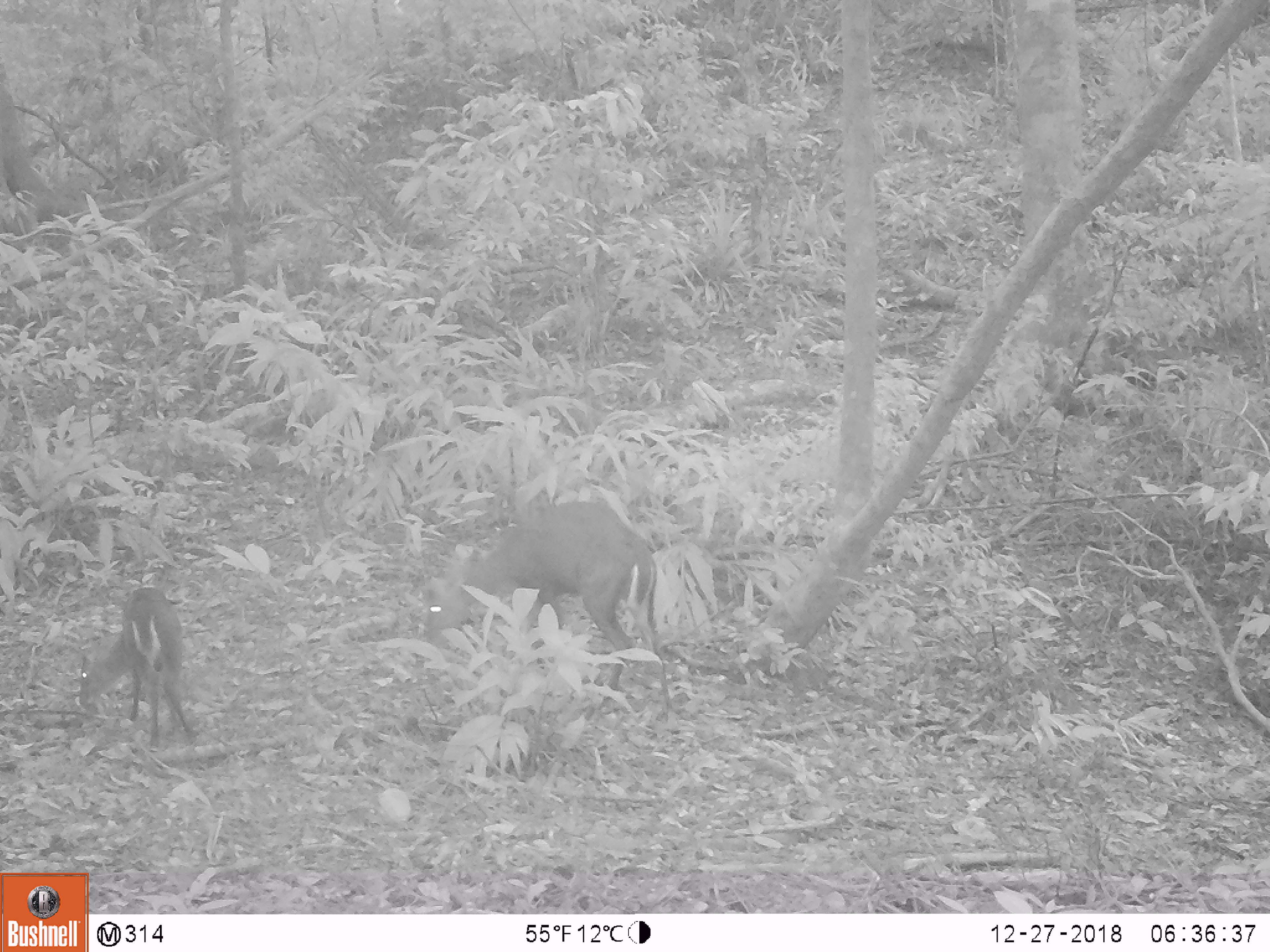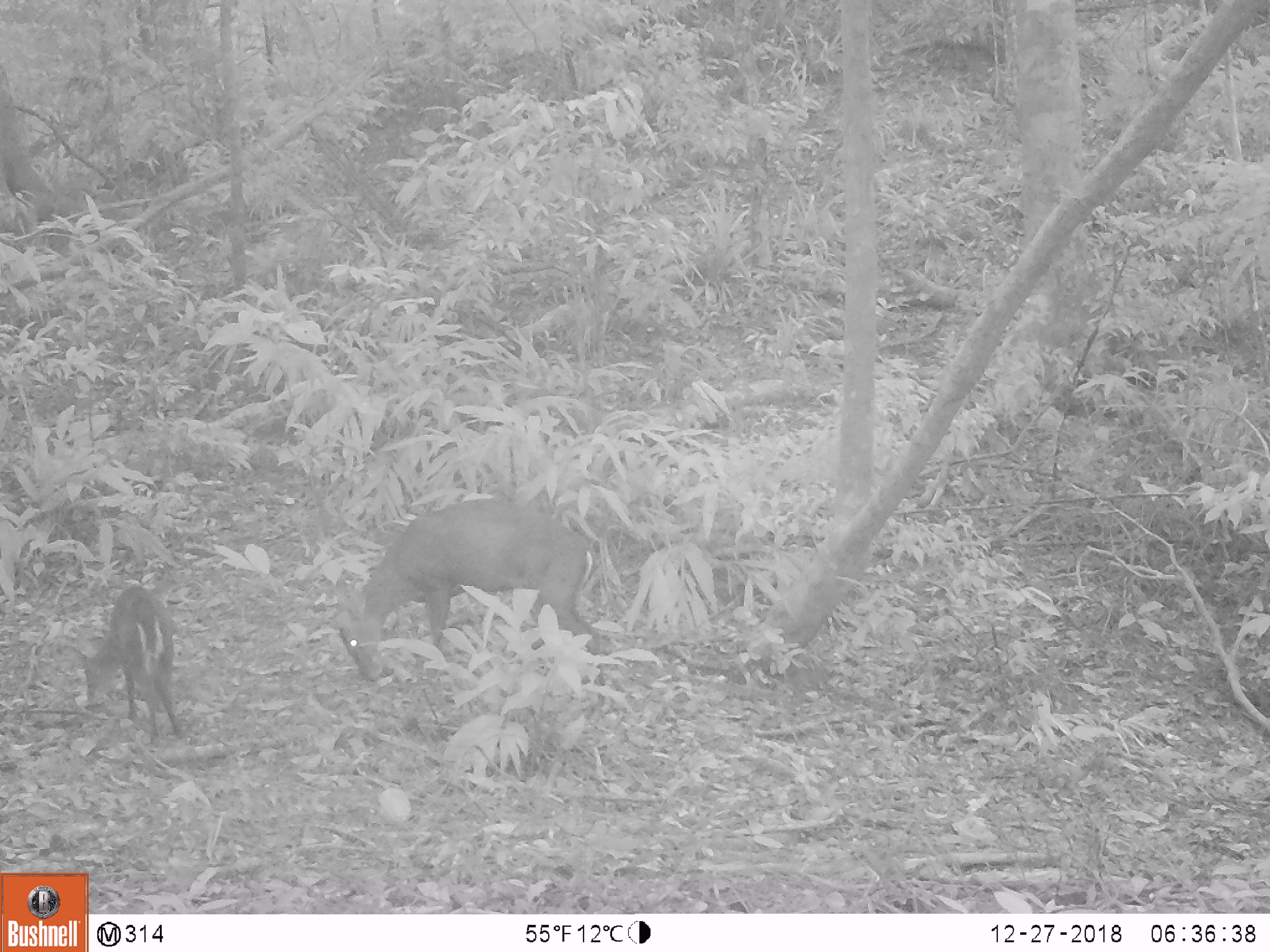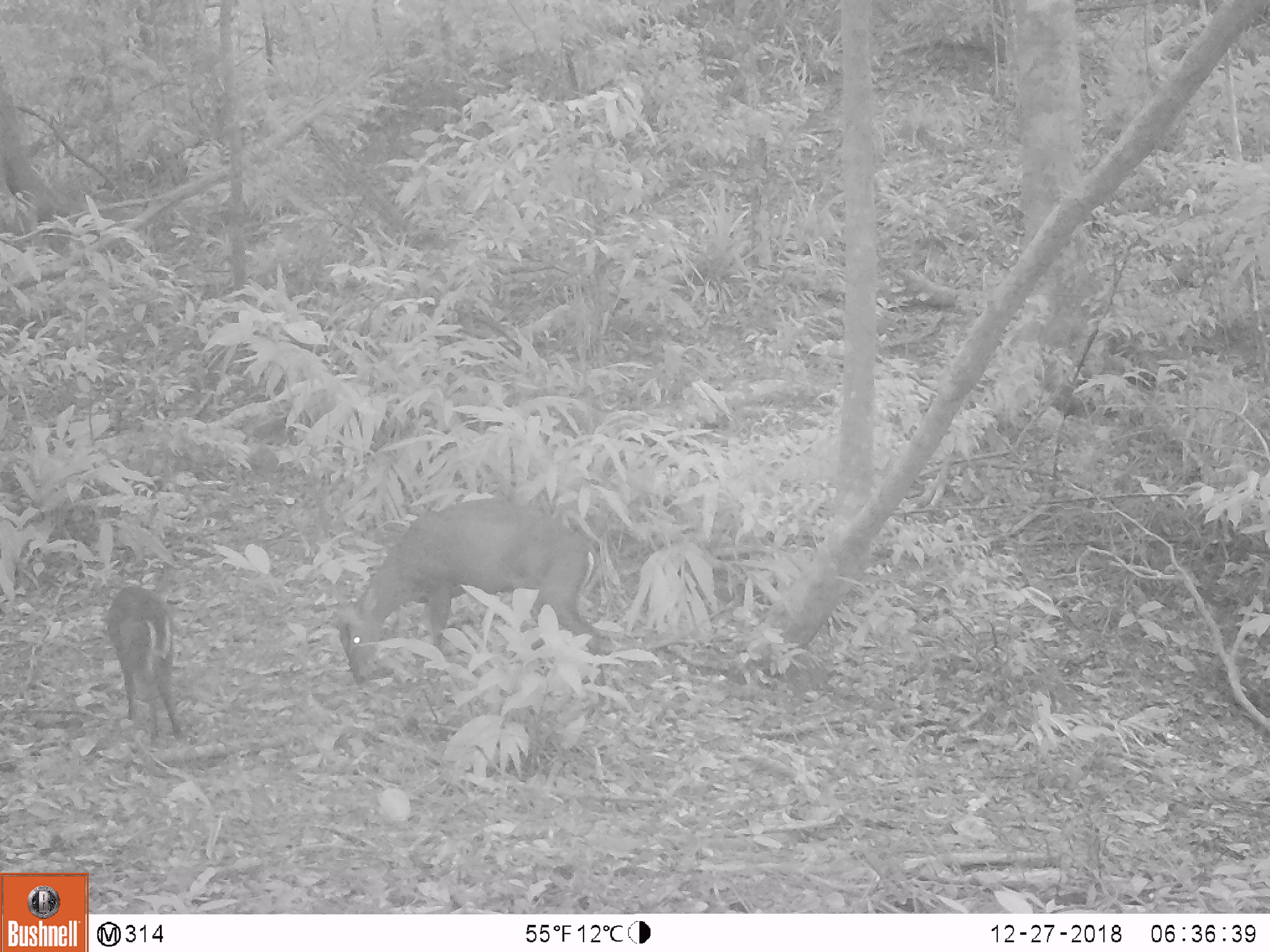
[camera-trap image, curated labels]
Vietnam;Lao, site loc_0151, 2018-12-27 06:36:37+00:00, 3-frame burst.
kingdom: Animalia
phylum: Chordata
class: Mammalia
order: Artiodactyla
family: Cervidae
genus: Muntiacus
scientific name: Muntiacus rooseveltorum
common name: roosevelt's muntjac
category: roosevelts muntjac group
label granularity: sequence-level